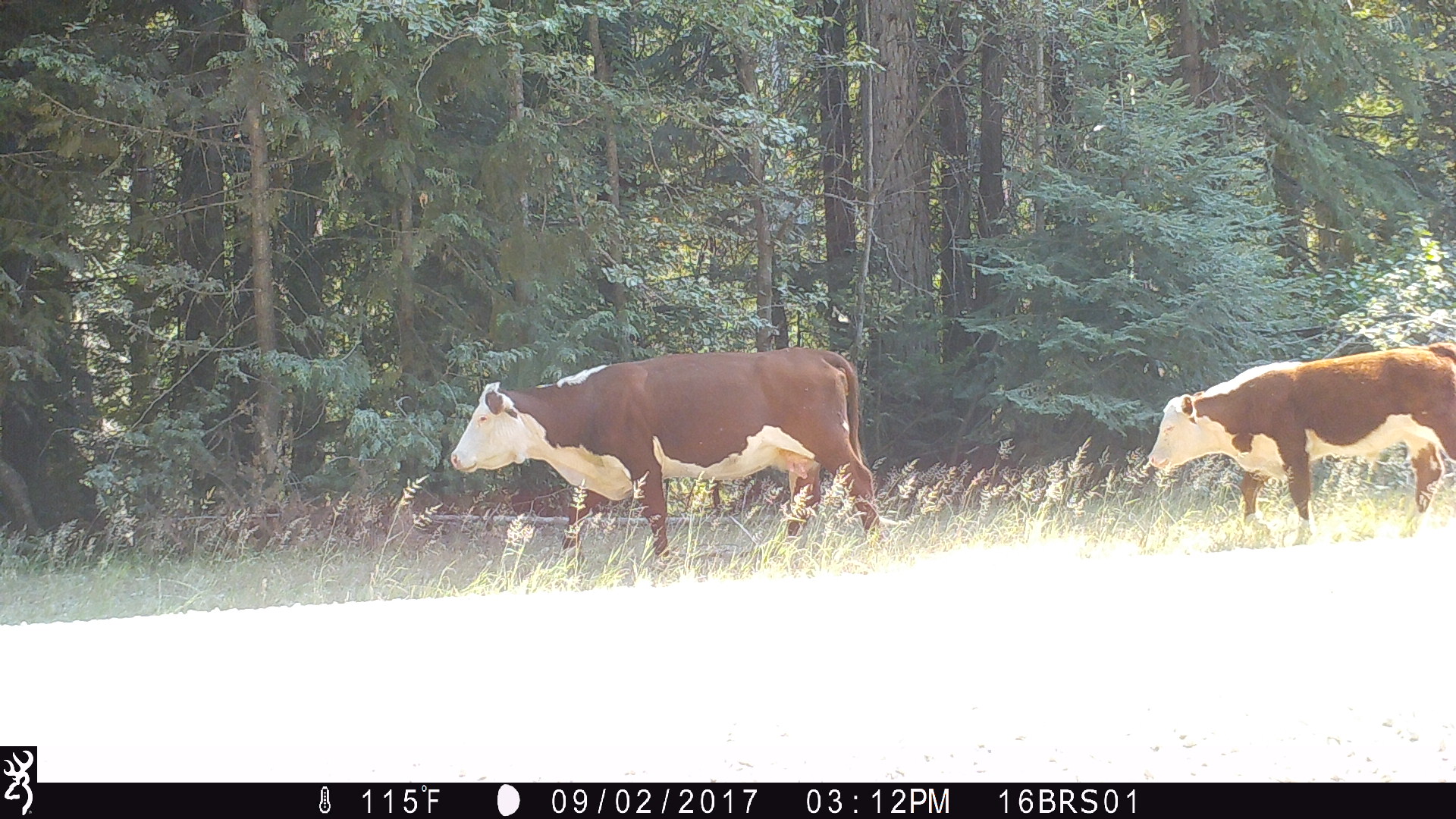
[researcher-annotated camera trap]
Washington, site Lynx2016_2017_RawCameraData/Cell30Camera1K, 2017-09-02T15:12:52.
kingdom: Animalia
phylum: Chordata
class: Mammalia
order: Artiodactyla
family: Bovidae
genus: Bos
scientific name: Bos taurus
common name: domestic cattle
Domestic cattle (Bos taurus). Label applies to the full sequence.